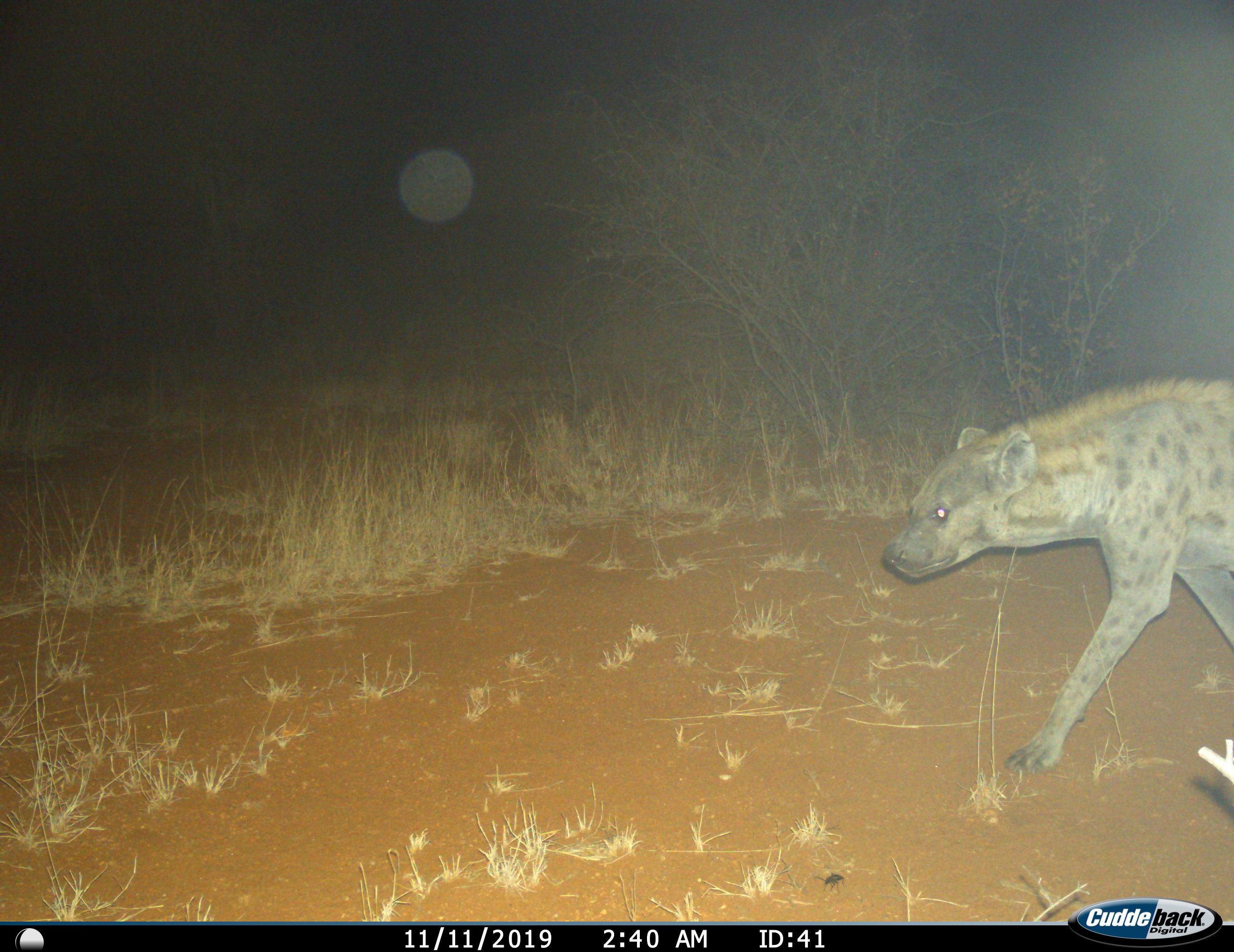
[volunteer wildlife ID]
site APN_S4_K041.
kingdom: Animalia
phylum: Chordata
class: Mammalia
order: Carnivora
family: Hyaenidae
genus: Crocuta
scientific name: Crocuta crocuta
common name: spotted hyena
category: hyenaspotted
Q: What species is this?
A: Hyenaspotted (spotted hyena) (Crocuta crocuta).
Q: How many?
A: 1.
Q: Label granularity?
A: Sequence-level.